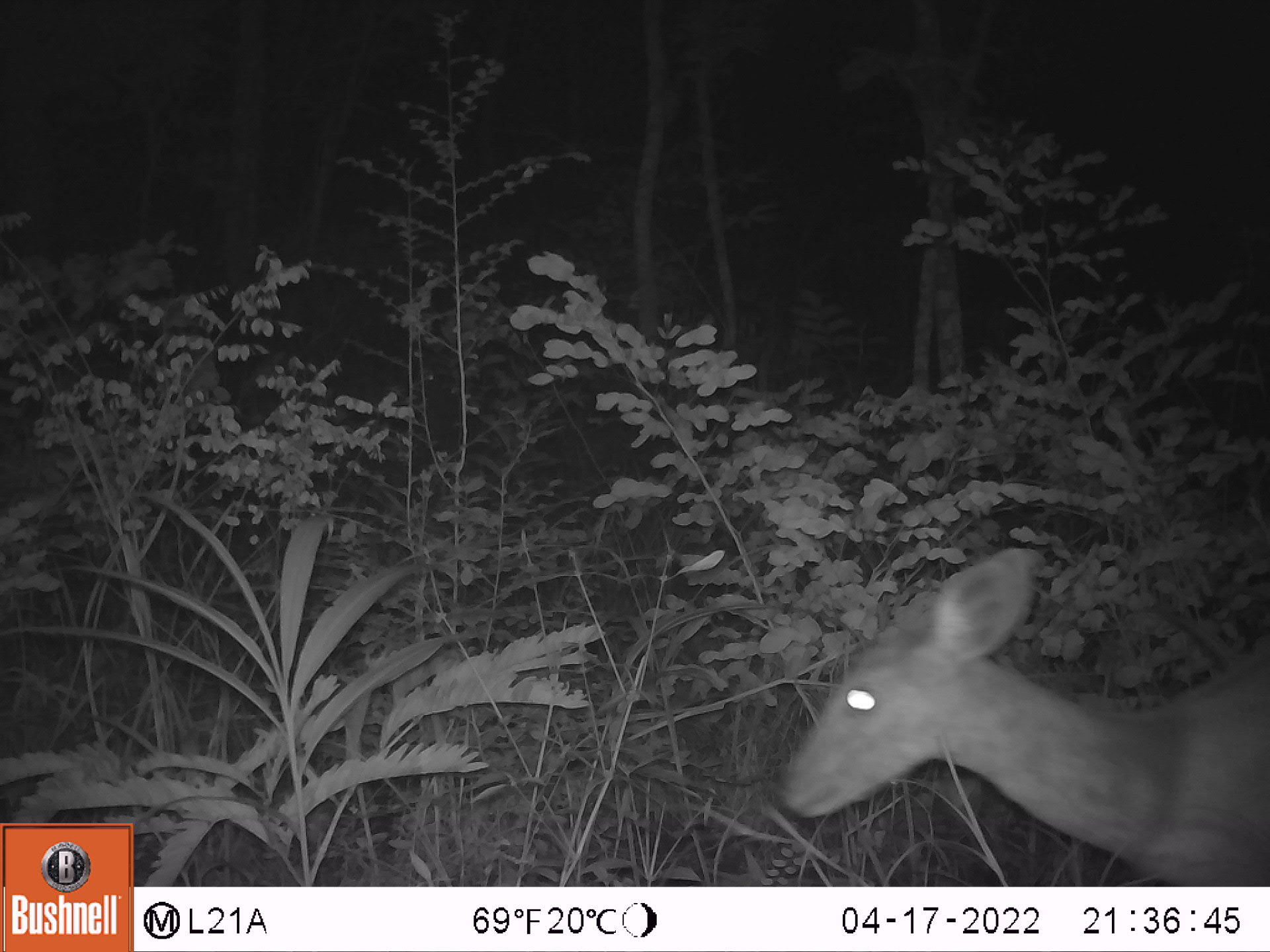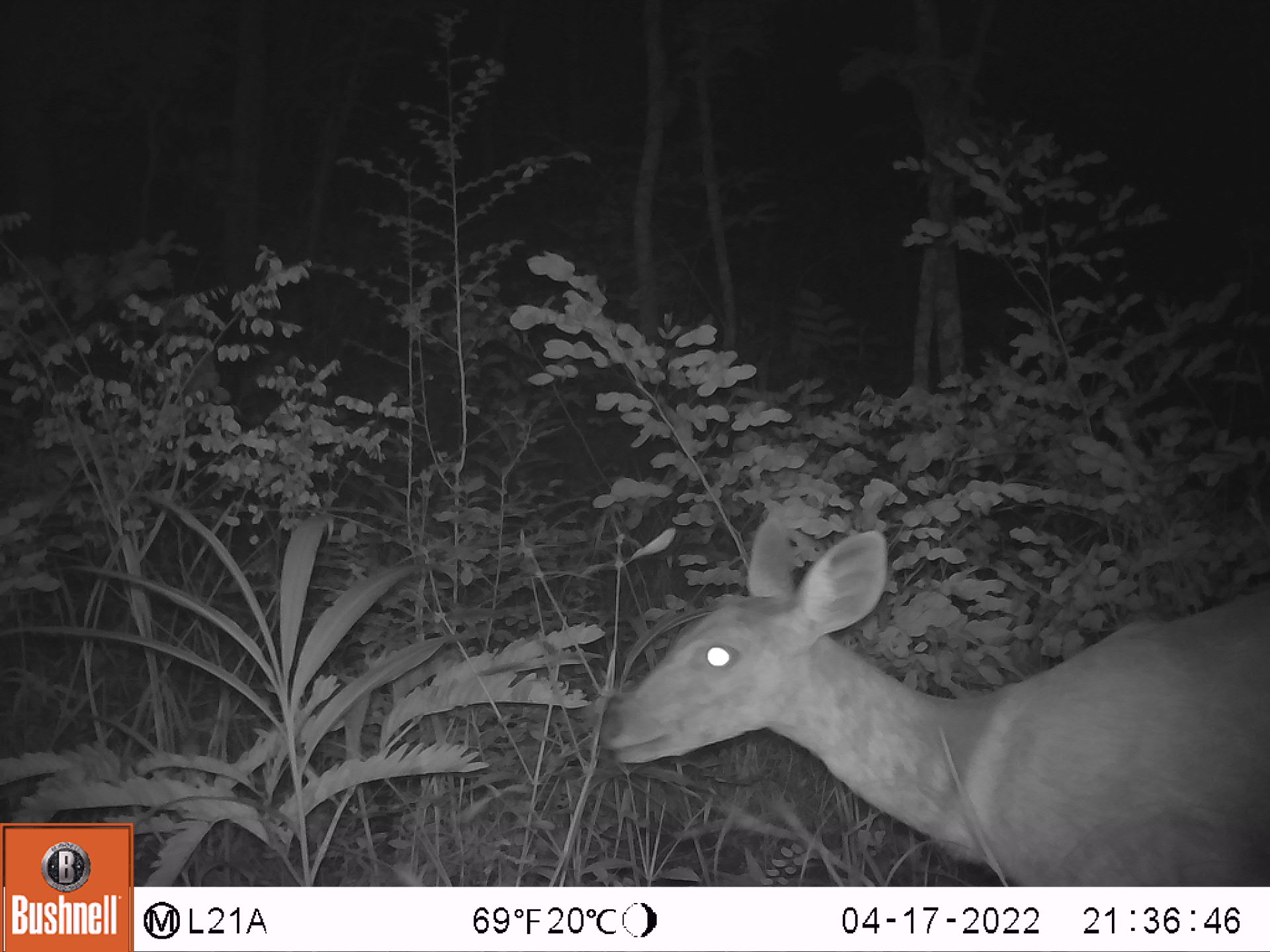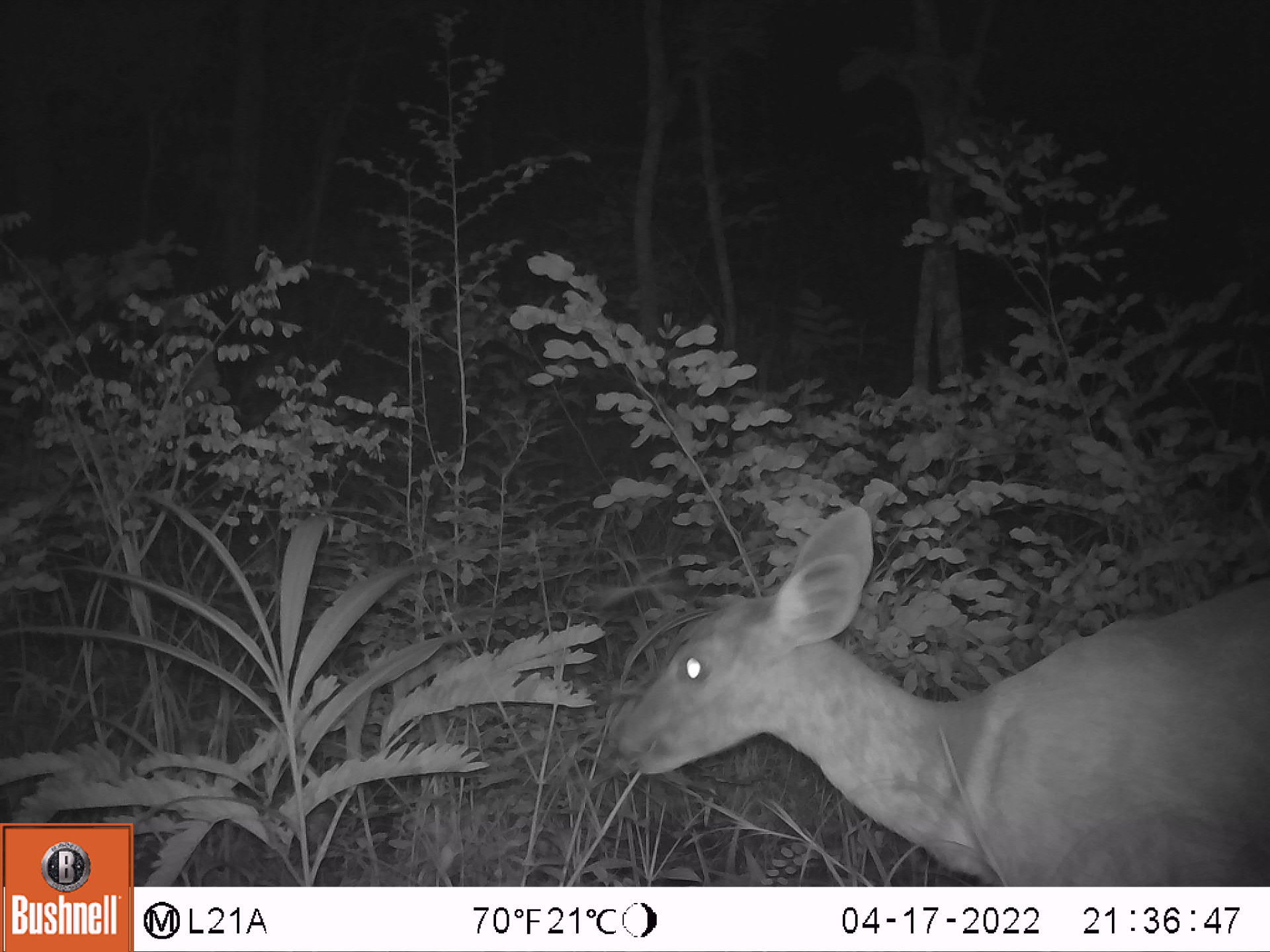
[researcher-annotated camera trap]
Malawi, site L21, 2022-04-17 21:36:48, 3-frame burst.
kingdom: Animalia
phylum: Chordata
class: Mammalia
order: Artiodactyla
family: Bovidae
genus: Tragelaphus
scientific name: Tragelaphus sylvaticus sylvaticus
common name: cape bushbuck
Cape bushbuck (Tragelaphus sylvaticus sylvaticus), count 1.